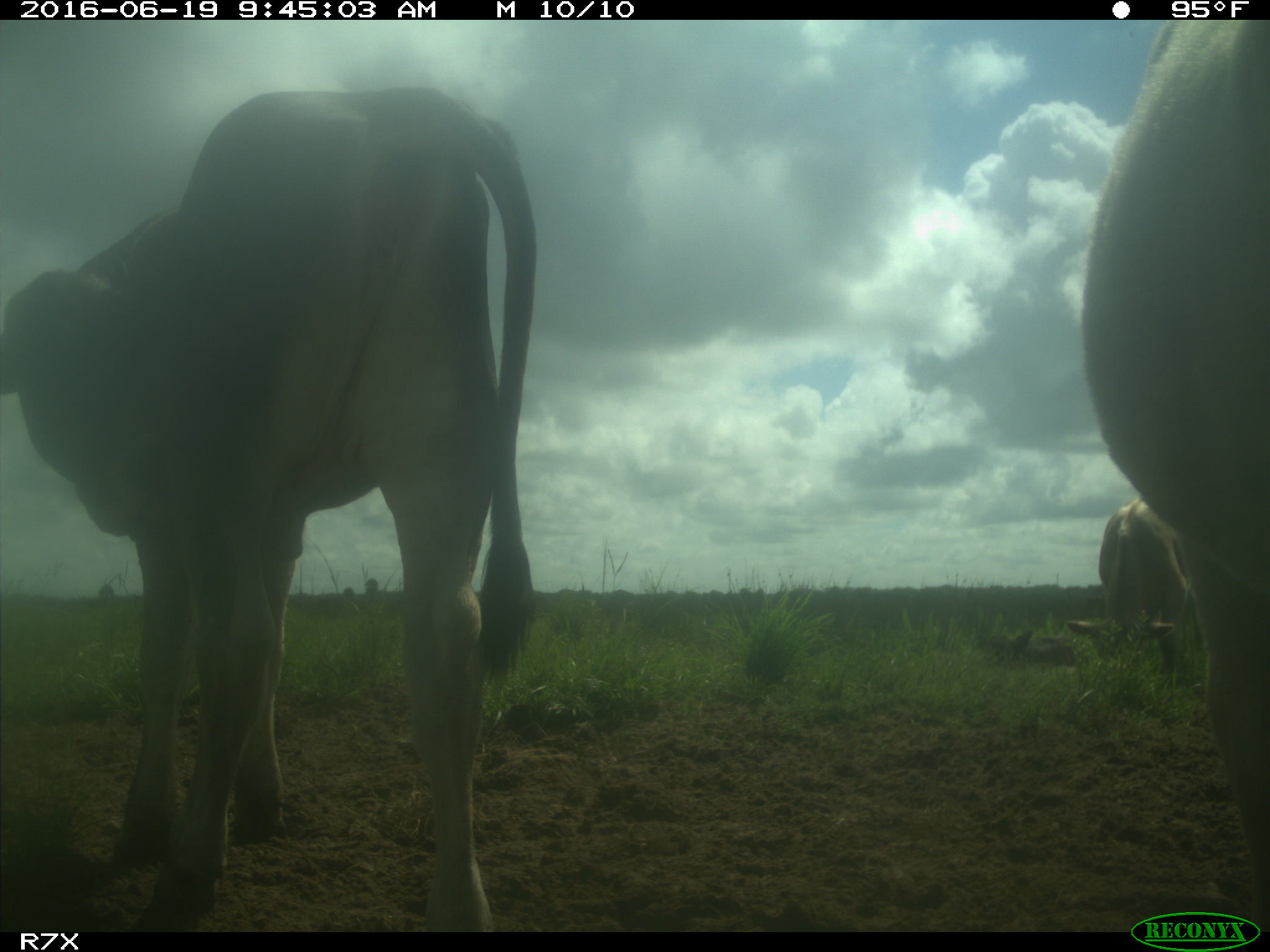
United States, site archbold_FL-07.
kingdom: Animalia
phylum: Chordata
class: Mammalia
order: Artiodactyla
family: Bovidae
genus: Bos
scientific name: Bos taurus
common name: domestic cow